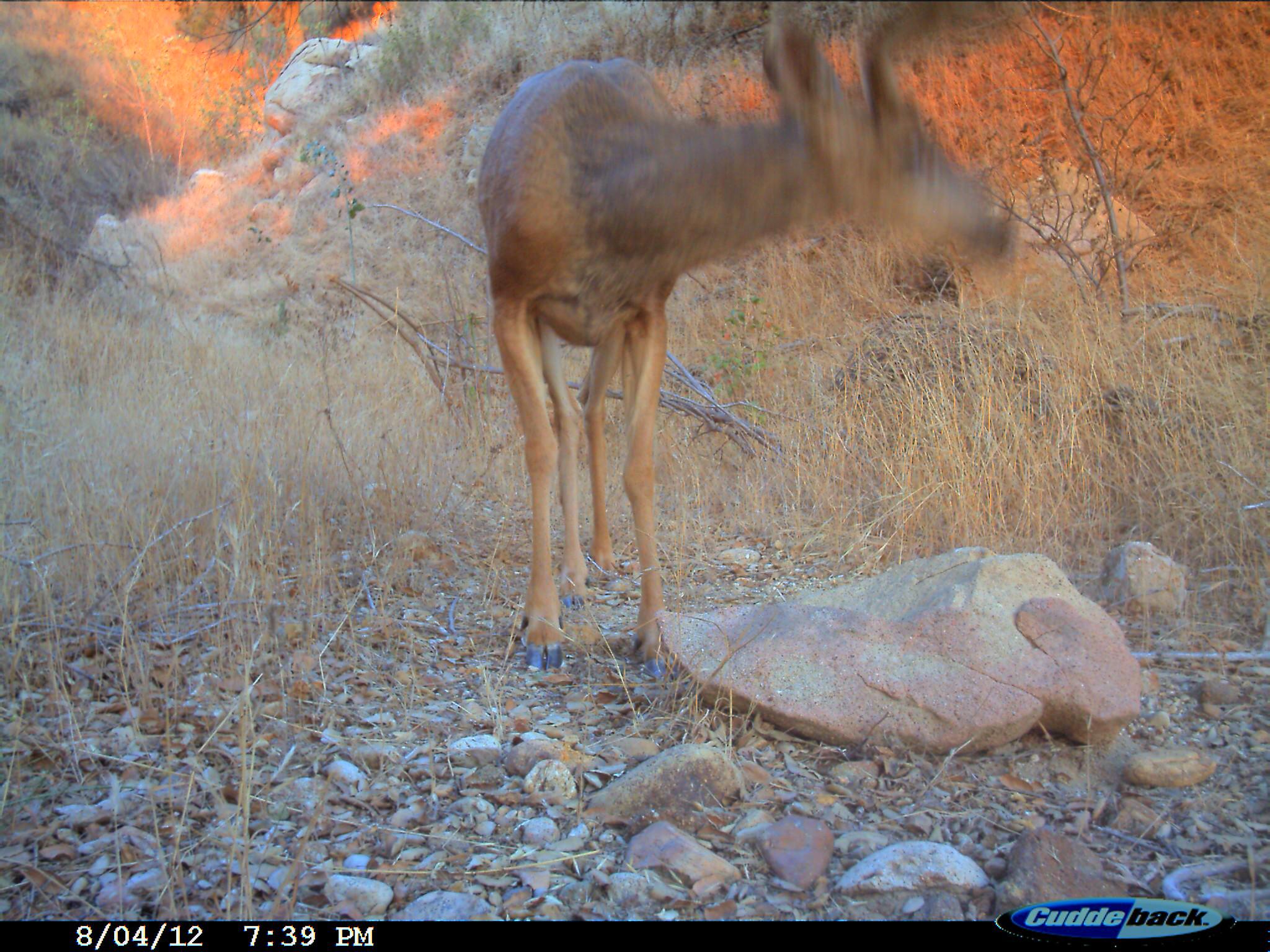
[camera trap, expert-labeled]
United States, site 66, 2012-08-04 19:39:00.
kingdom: Animalia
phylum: Chordata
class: Mammalia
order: Artiodactyla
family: Cervidae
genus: Odocoileus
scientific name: Odocoileus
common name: deer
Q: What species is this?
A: Deer (Odocoileus).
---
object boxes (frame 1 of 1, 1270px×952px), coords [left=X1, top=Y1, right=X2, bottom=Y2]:
deer: [left=468, top=2, right=1025, bottom=682]